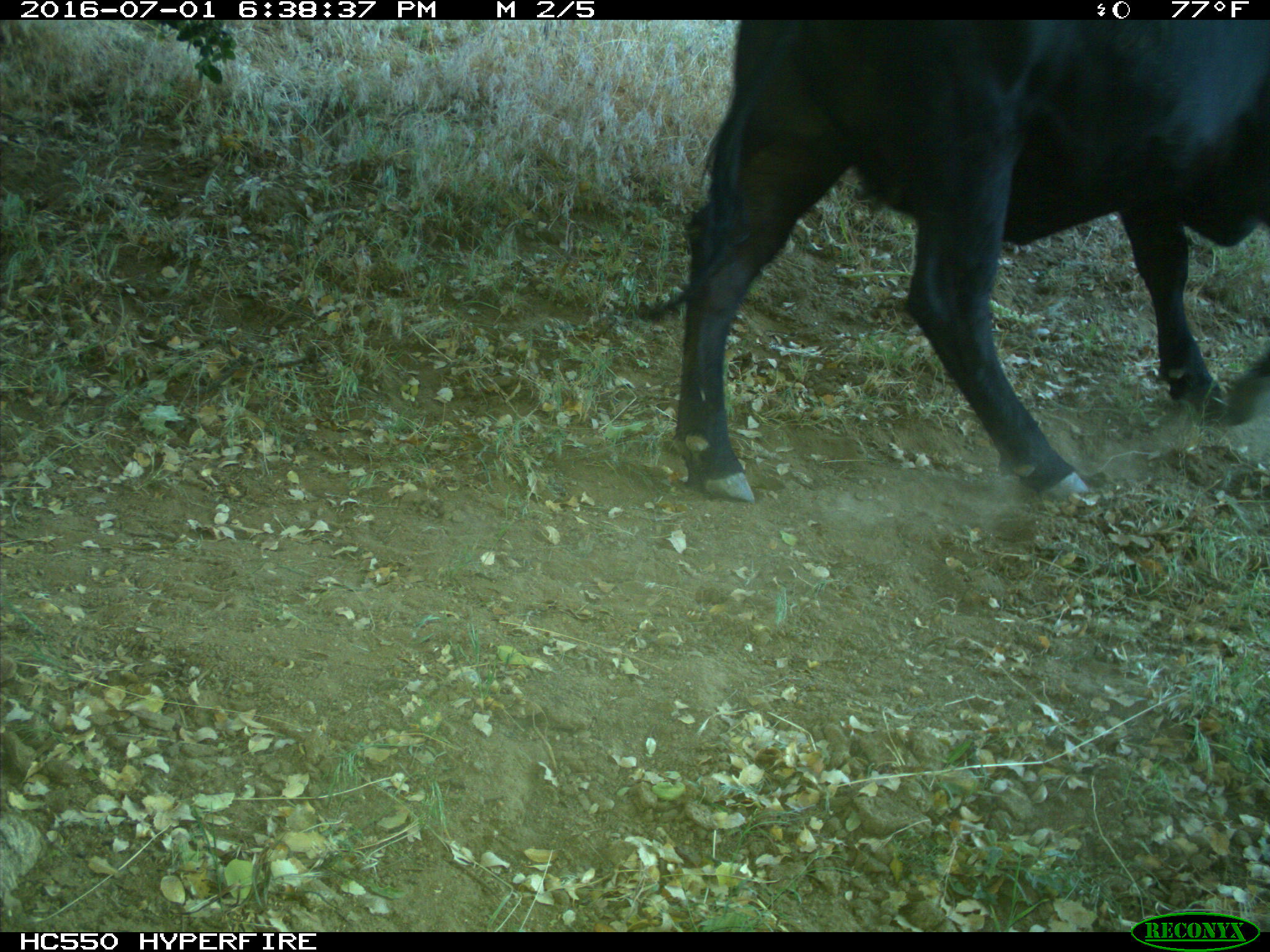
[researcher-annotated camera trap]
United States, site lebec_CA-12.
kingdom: Animalia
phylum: Chordata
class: Mammalia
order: Artiodactyla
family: Bovidae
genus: Bos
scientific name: Bos taurus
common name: domestic cow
Bos taurus (domestic cow).